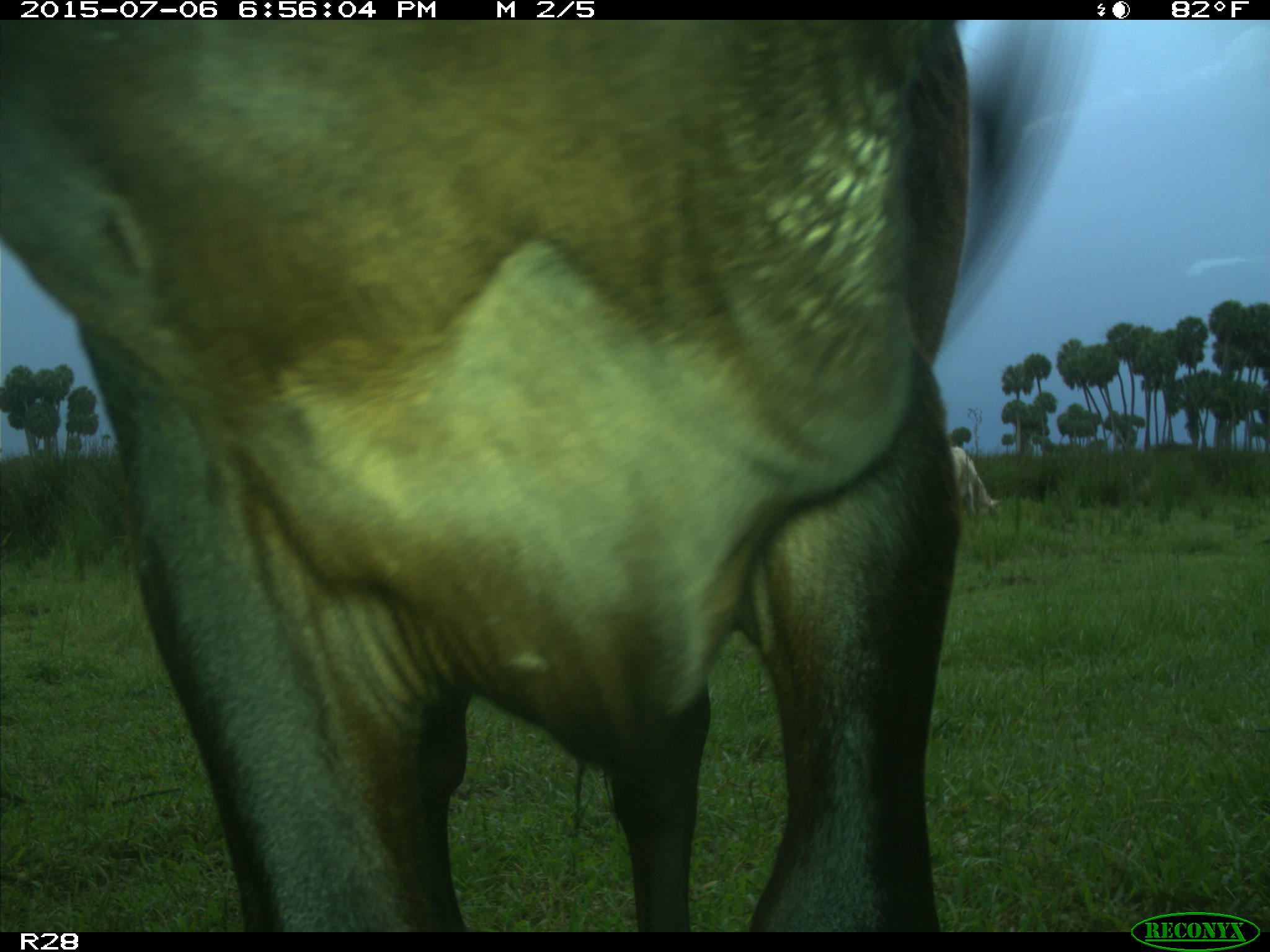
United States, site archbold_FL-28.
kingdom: Animalia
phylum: Chordata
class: Mammalia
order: Artiodactyla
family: Bovidae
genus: Bos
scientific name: Bos taurus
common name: domestic cow